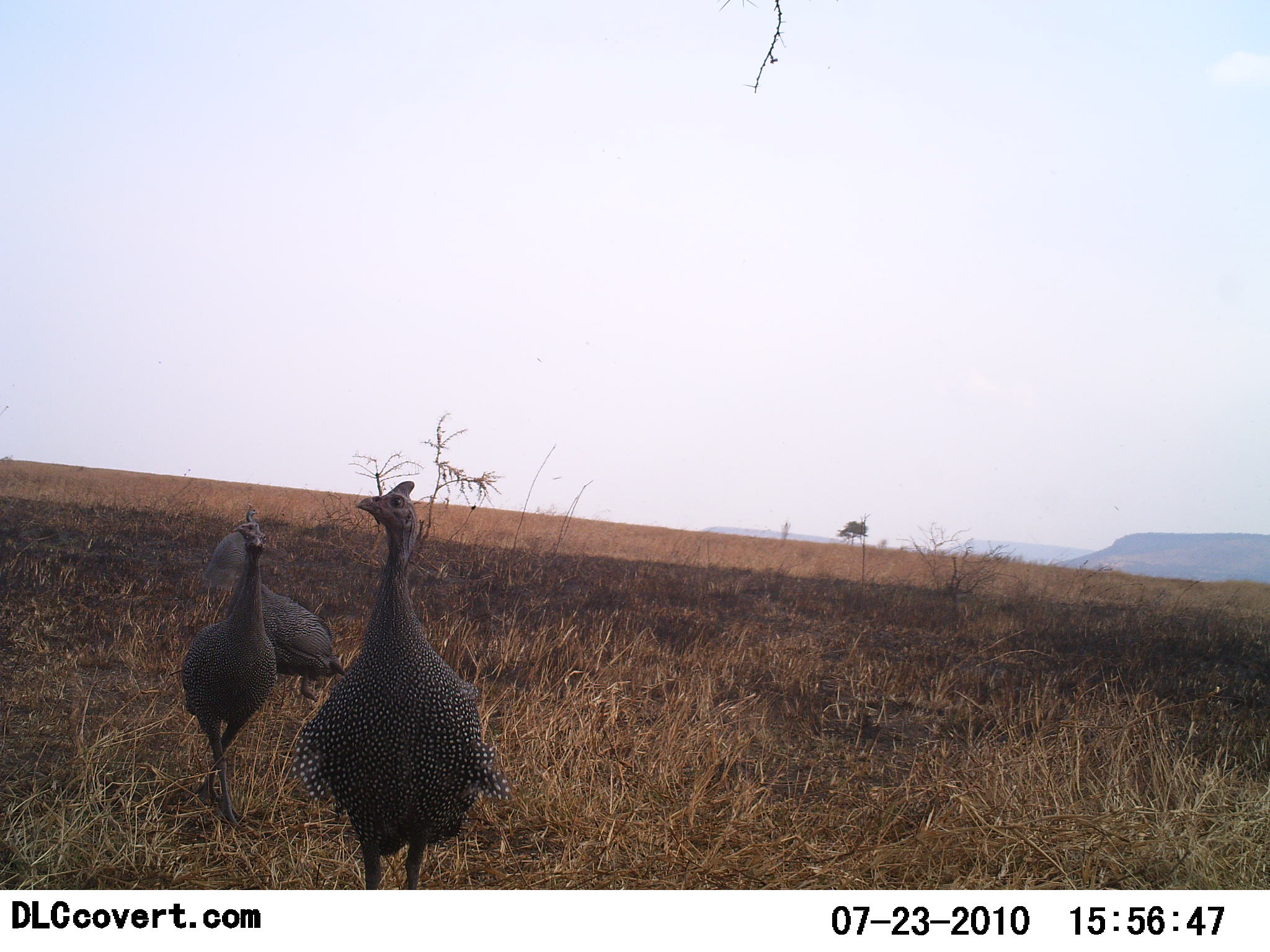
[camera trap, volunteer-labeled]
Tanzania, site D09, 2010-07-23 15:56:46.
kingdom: Animalia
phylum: Chordata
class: Aves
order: Galliformes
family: Numididae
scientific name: Numididae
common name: guinea fowl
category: guineafowl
Guineafowl (guinea fowl) (Numididae), count 3. Behavior (volunteer vote fractions): standing 79%, resting 0%, moving 21%, interacting 0%. Young present (vote fraction): 0%. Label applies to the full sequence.